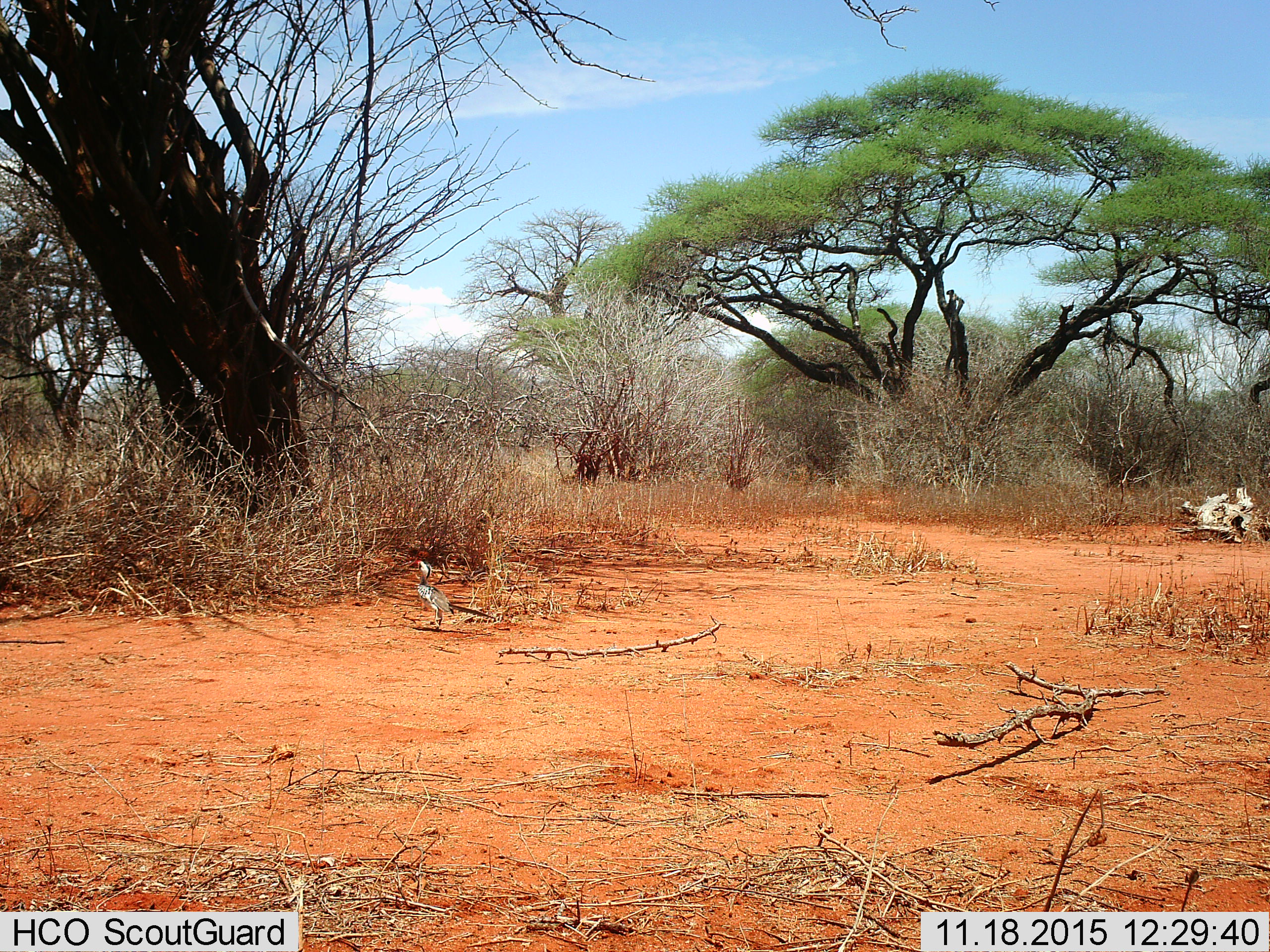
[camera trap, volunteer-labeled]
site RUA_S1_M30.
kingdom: Animalia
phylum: Chordata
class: Aves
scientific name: Aves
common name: bird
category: birdother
Birdother (bird) (Aves), count 1. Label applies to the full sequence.